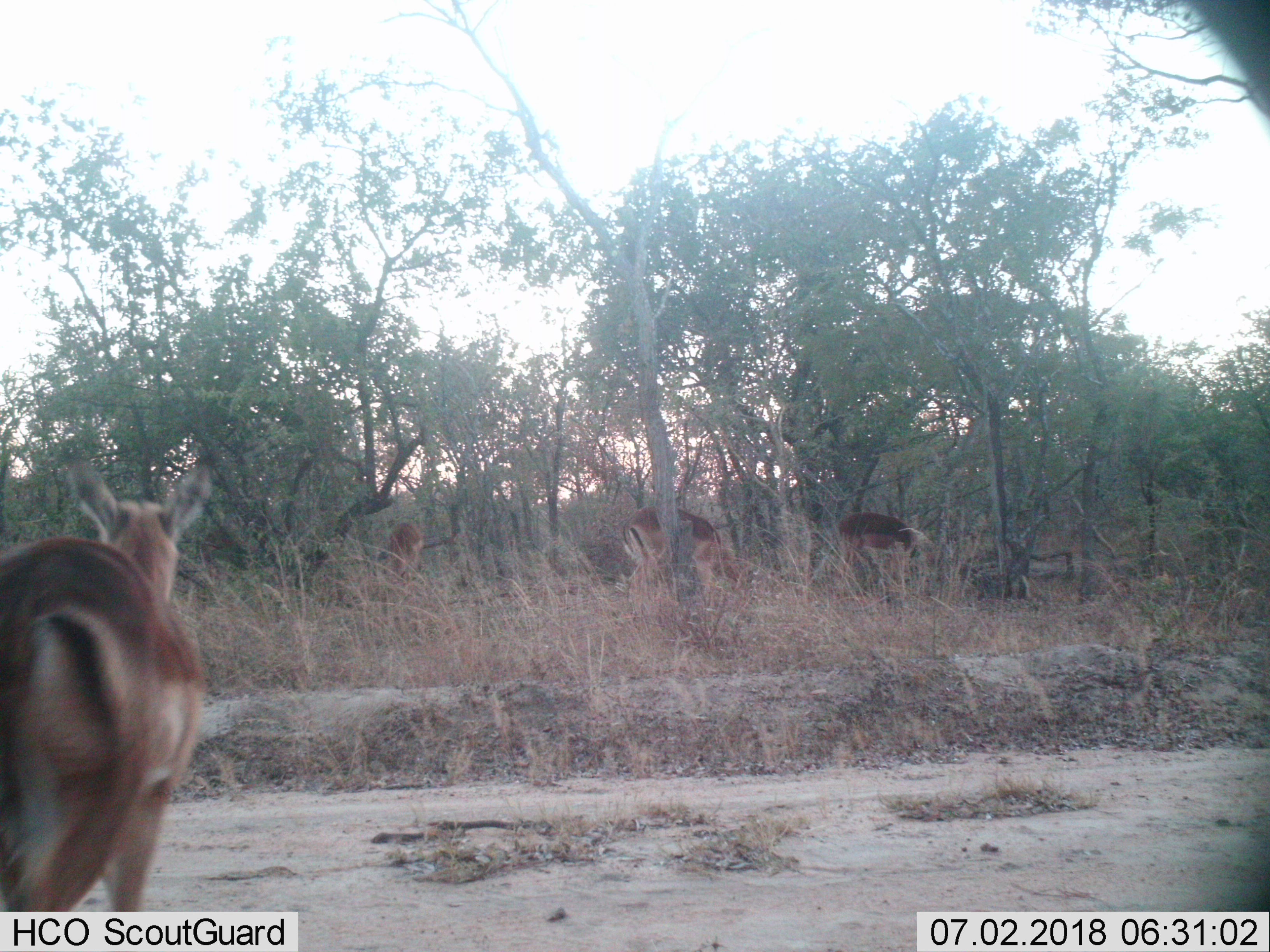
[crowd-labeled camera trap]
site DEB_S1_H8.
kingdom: Animalia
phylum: Chordata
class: Mammalia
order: Artiodactyla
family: Bovidae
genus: Aepyceros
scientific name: Aepyceros melampus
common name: impala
Impala (Aepyceros melampus), count 4. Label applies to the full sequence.